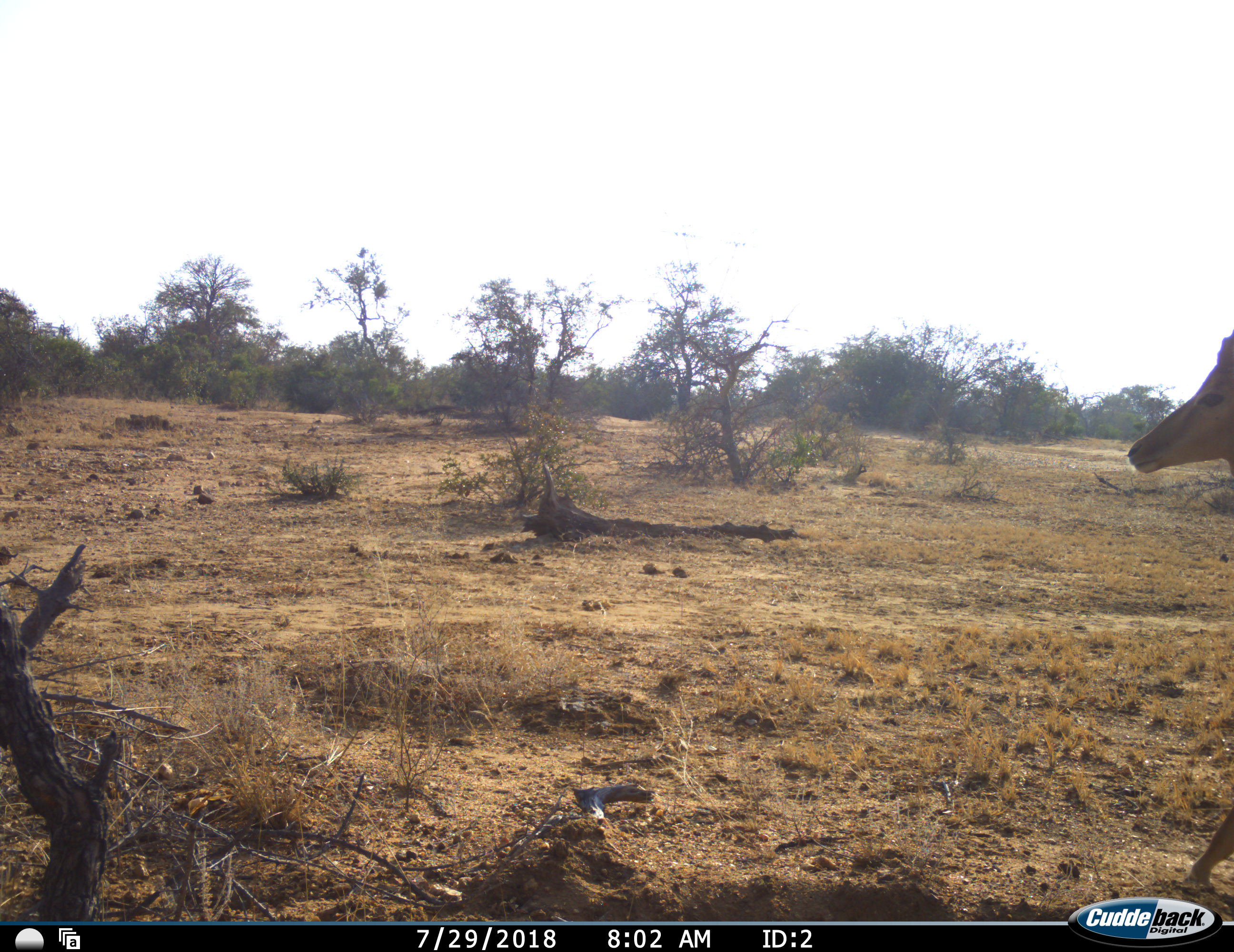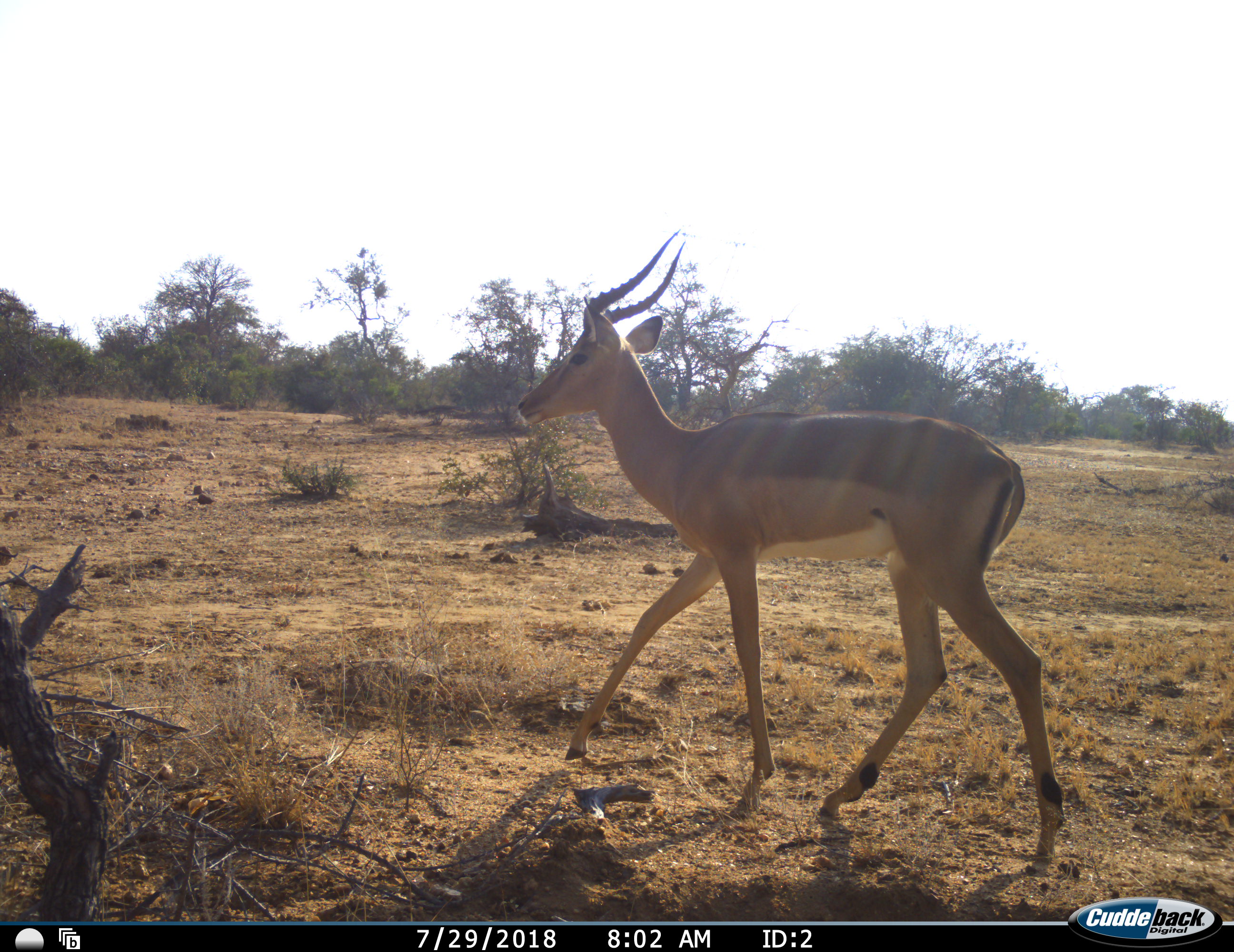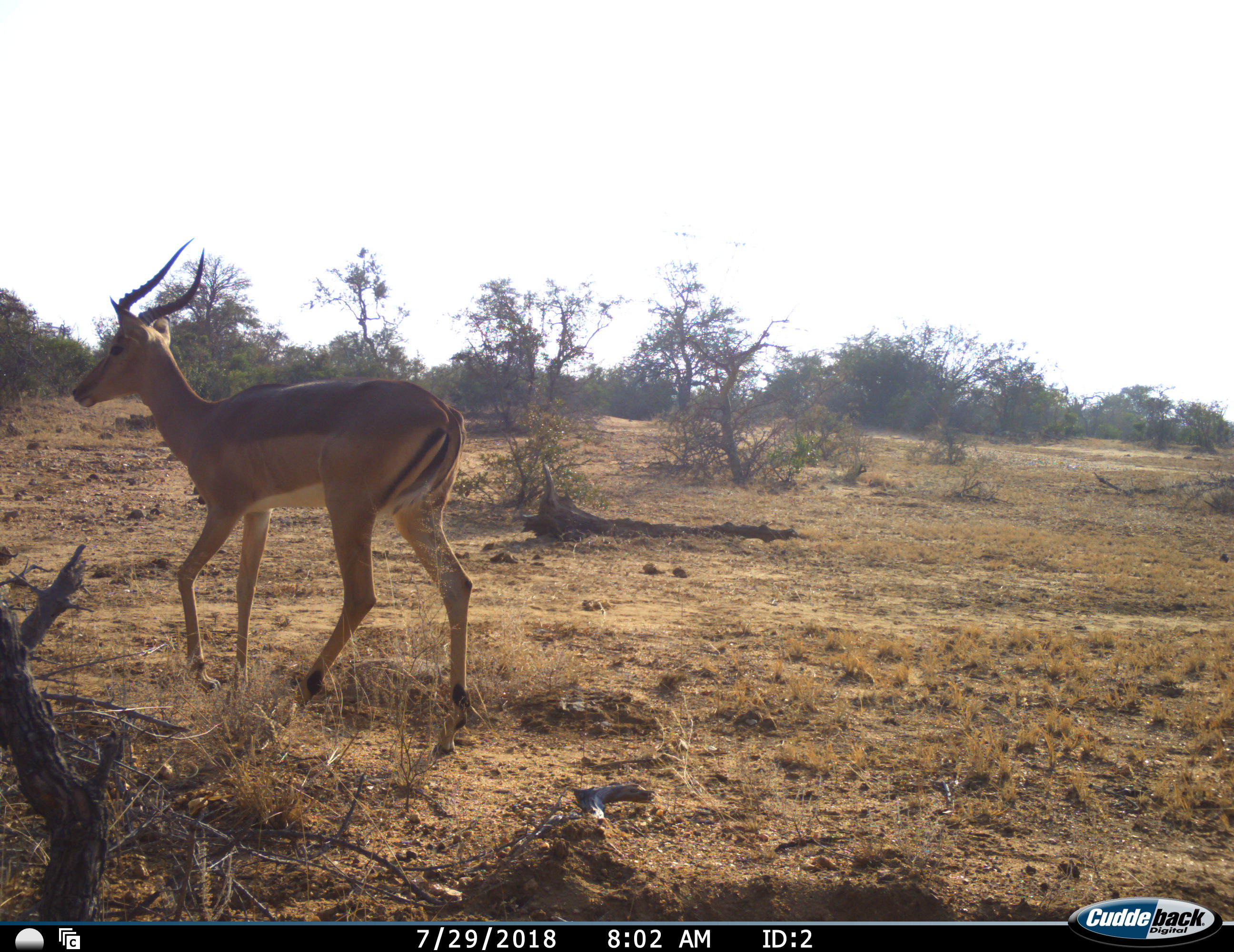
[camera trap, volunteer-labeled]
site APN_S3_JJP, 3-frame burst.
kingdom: Animalia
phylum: Chordata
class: Mammalia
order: Artiodactyla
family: Bovidae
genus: Aepyceros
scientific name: Aepyceros melampus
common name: impala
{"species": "impala (Aepyceros melampus)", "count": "1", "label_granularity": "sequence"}